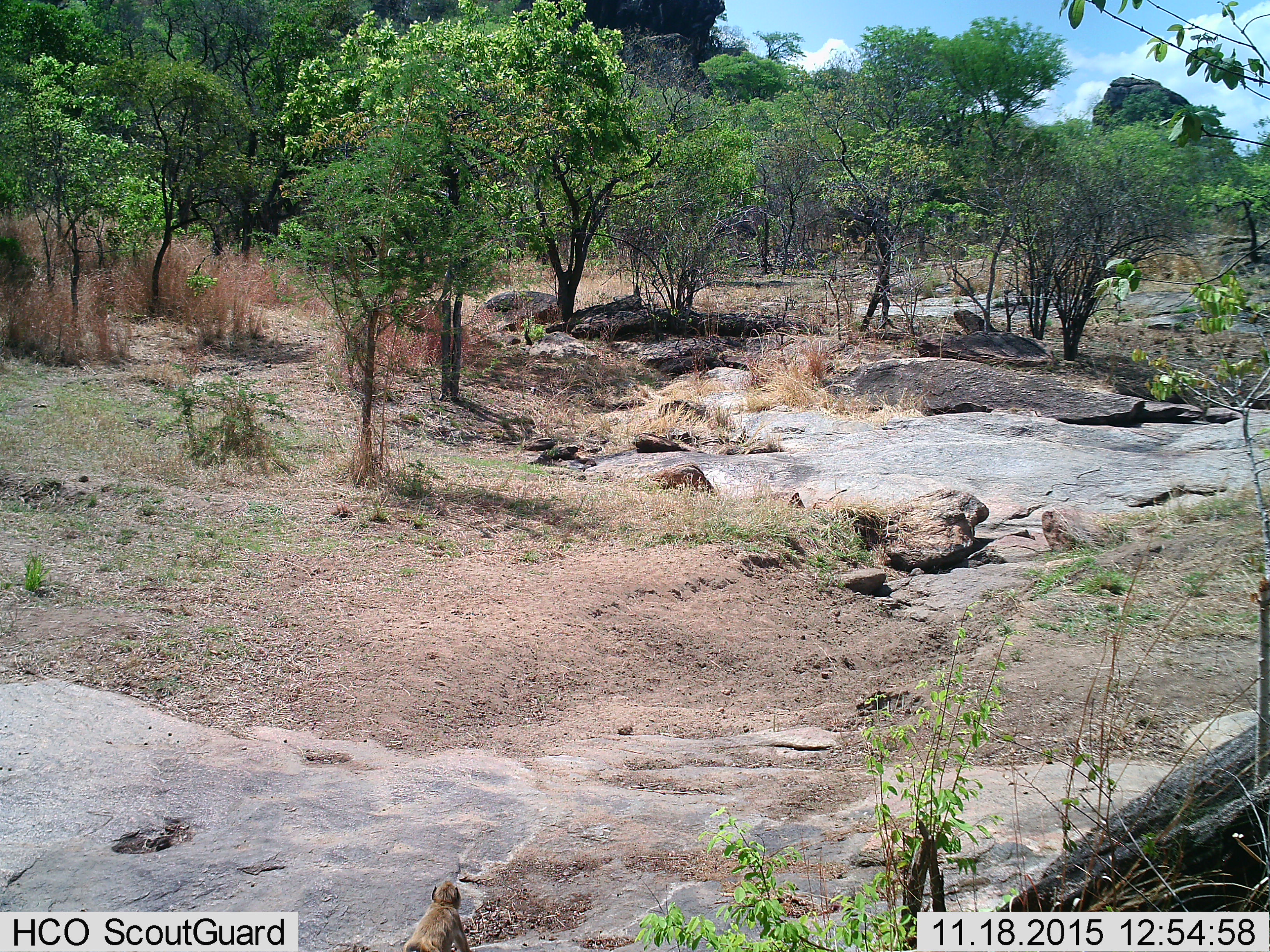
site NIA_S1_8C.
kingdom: Animalia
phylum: Chordata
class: Mammalia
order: Primates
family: Cercopithecidae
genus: Papio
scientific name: Papio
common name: baboon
Baboon (Papio), count 1. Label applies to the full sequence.